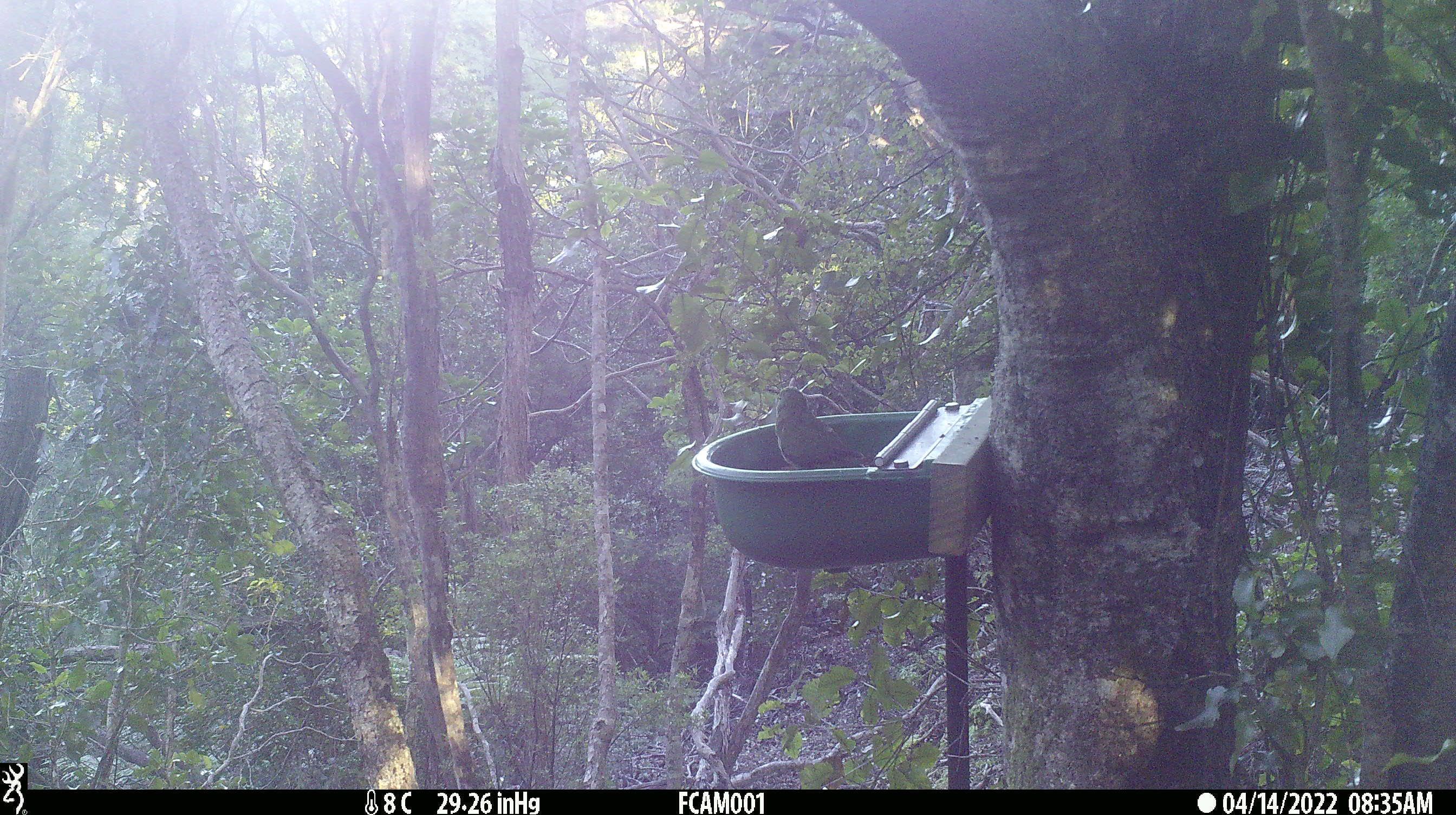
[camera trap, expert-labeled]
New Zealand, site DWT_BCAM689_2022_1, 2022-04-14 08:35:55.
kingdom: Animalia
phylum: Chordata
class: Aves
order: Psittaciformes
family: Psittaculidae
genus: Cyanoramphus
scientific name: Cyanoramphus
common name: parakeet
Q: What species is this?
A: Parakeet (Cyanoramphus).